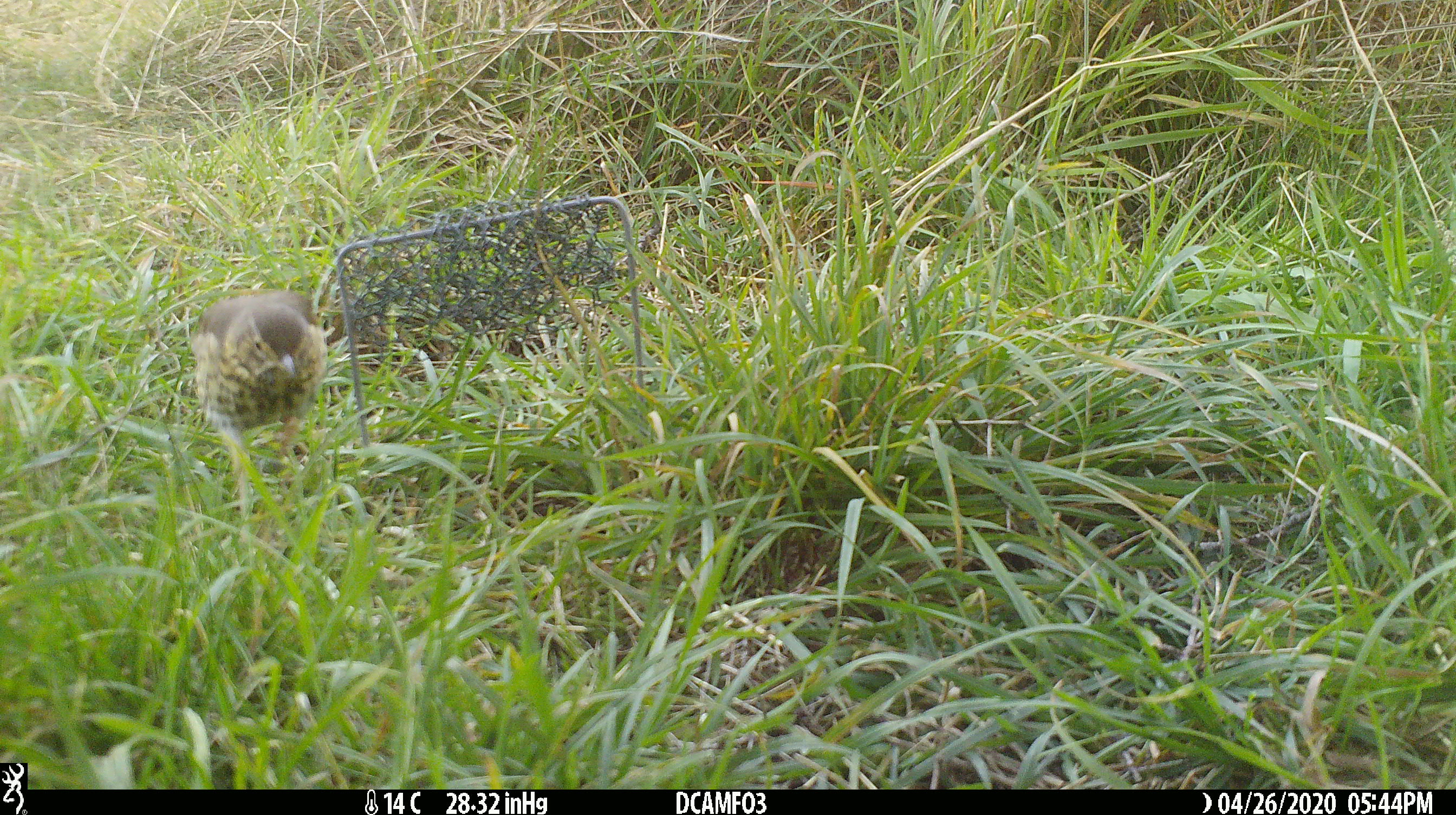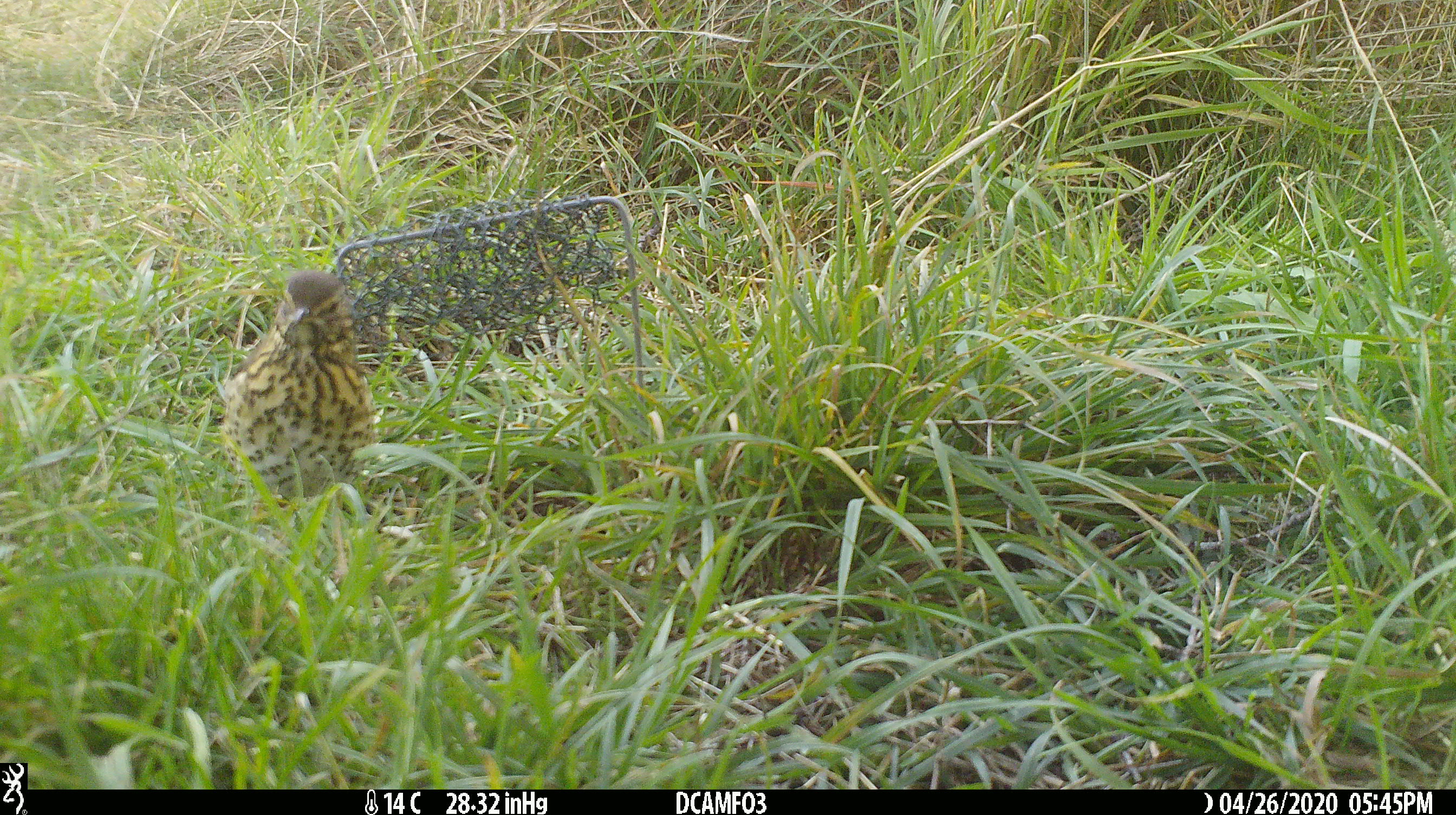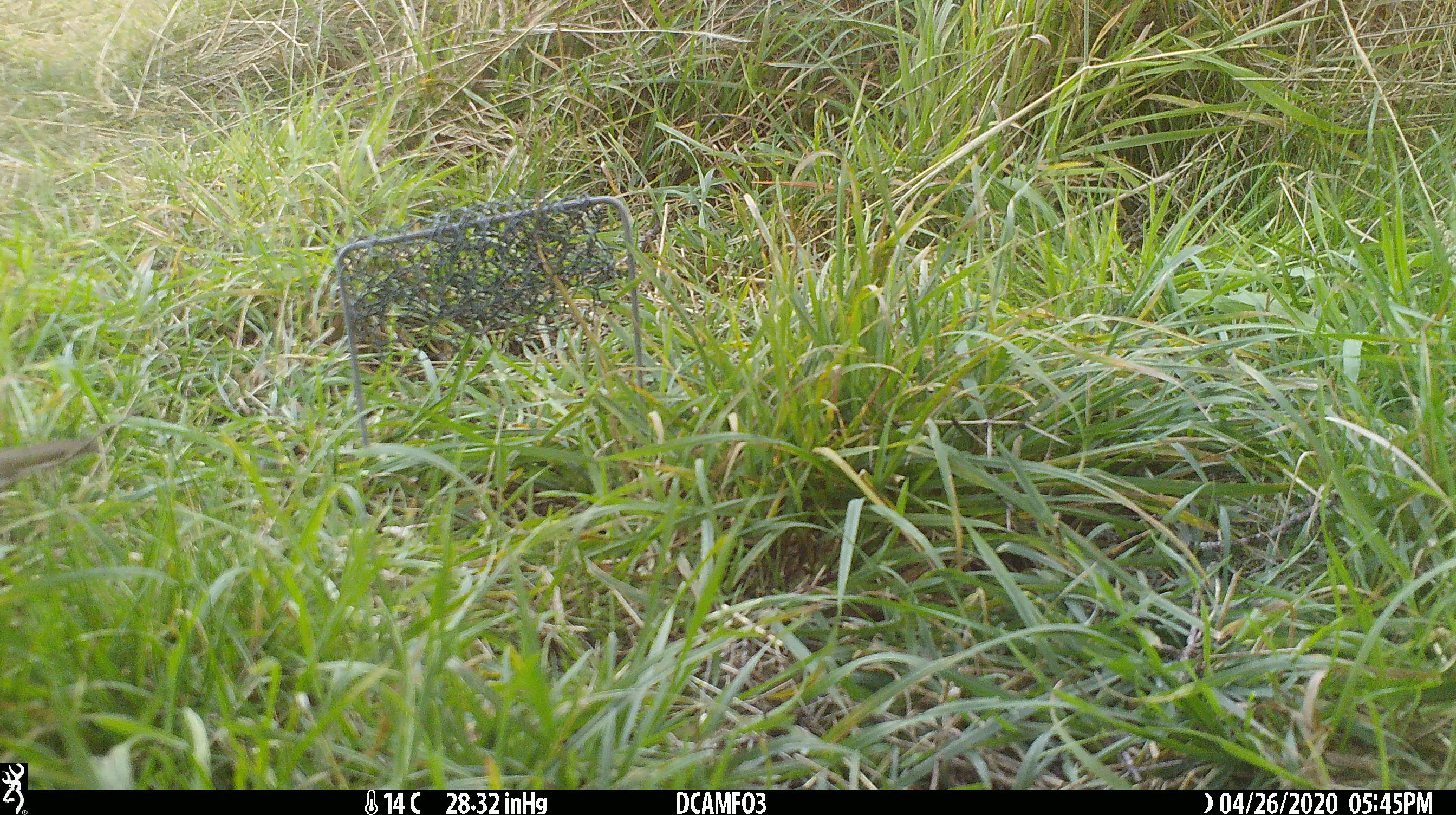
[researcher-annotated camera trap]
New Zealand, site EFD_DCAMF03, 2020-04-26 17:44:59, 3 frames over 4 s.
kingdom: Animalia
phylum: Chordata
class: Aves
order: Passeriformes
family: Turdidae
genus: Turdus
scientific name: Turdus philomelos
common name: song thrush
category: thrush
Thrush (song thrush) (Turdus philomelos).